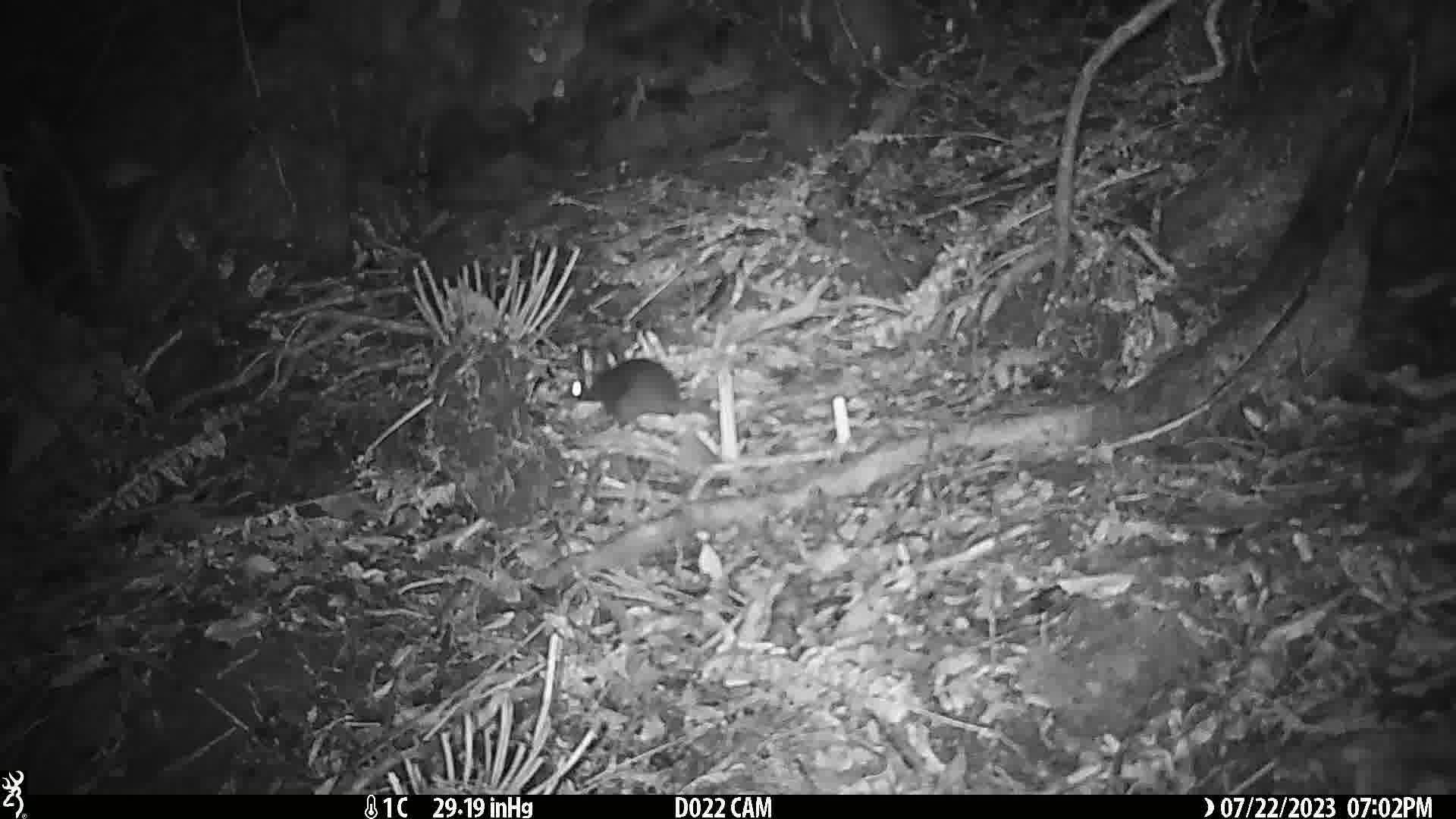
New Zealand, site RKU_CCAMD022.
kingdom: Animalia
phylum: Chordata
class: Mammalia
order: Rodentia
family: Muridae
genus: Rattus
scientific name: Rattus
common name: rat